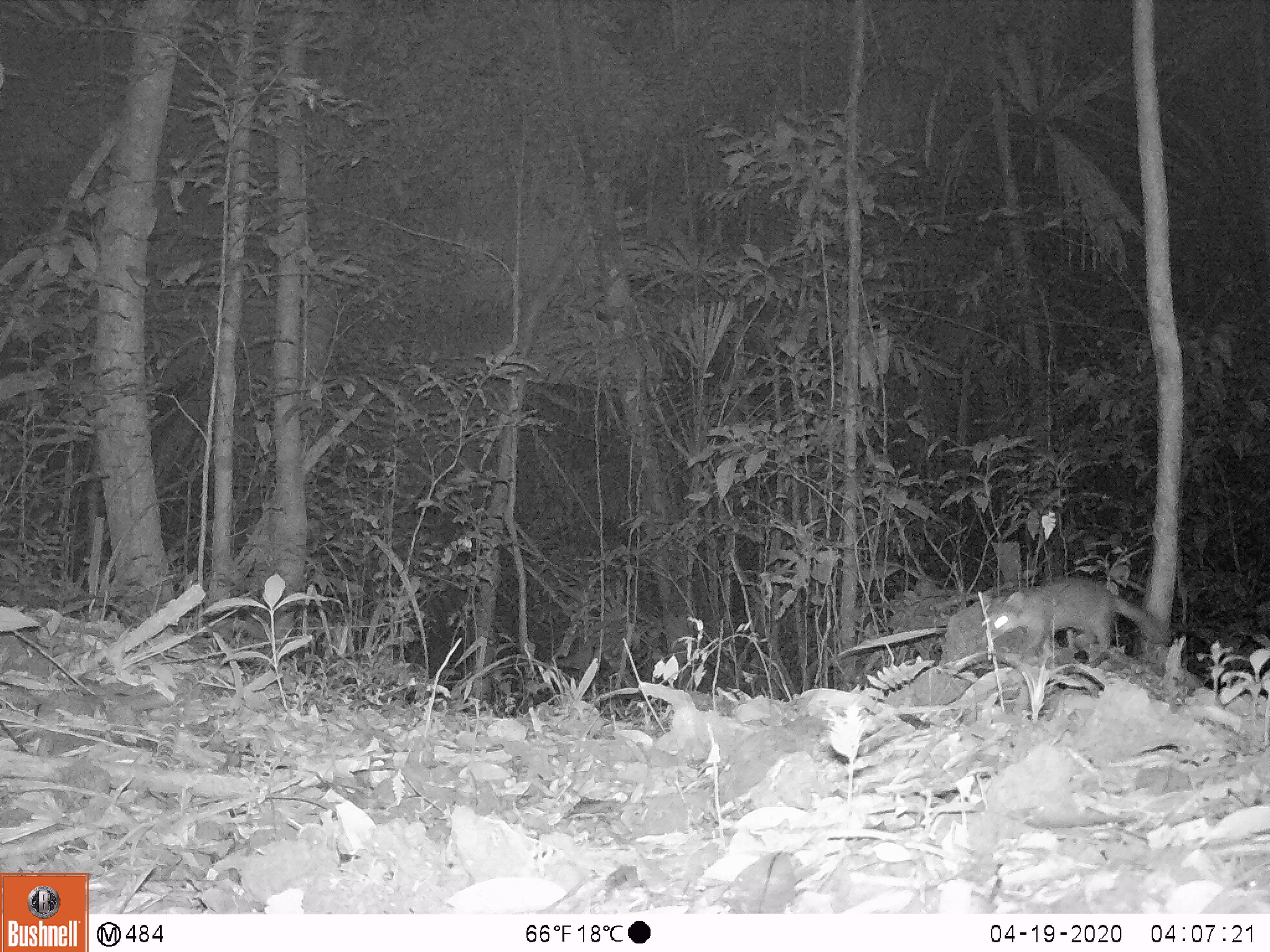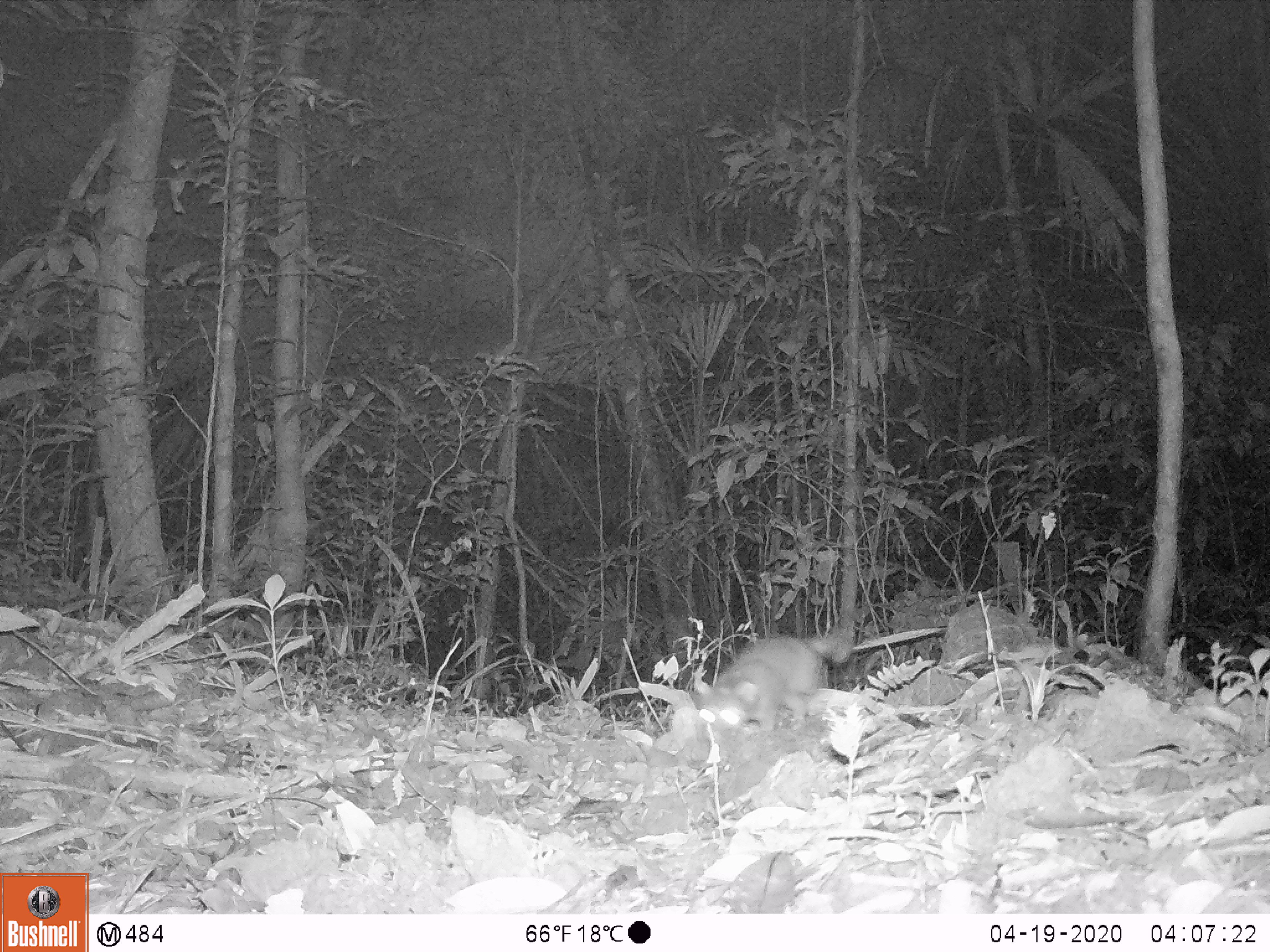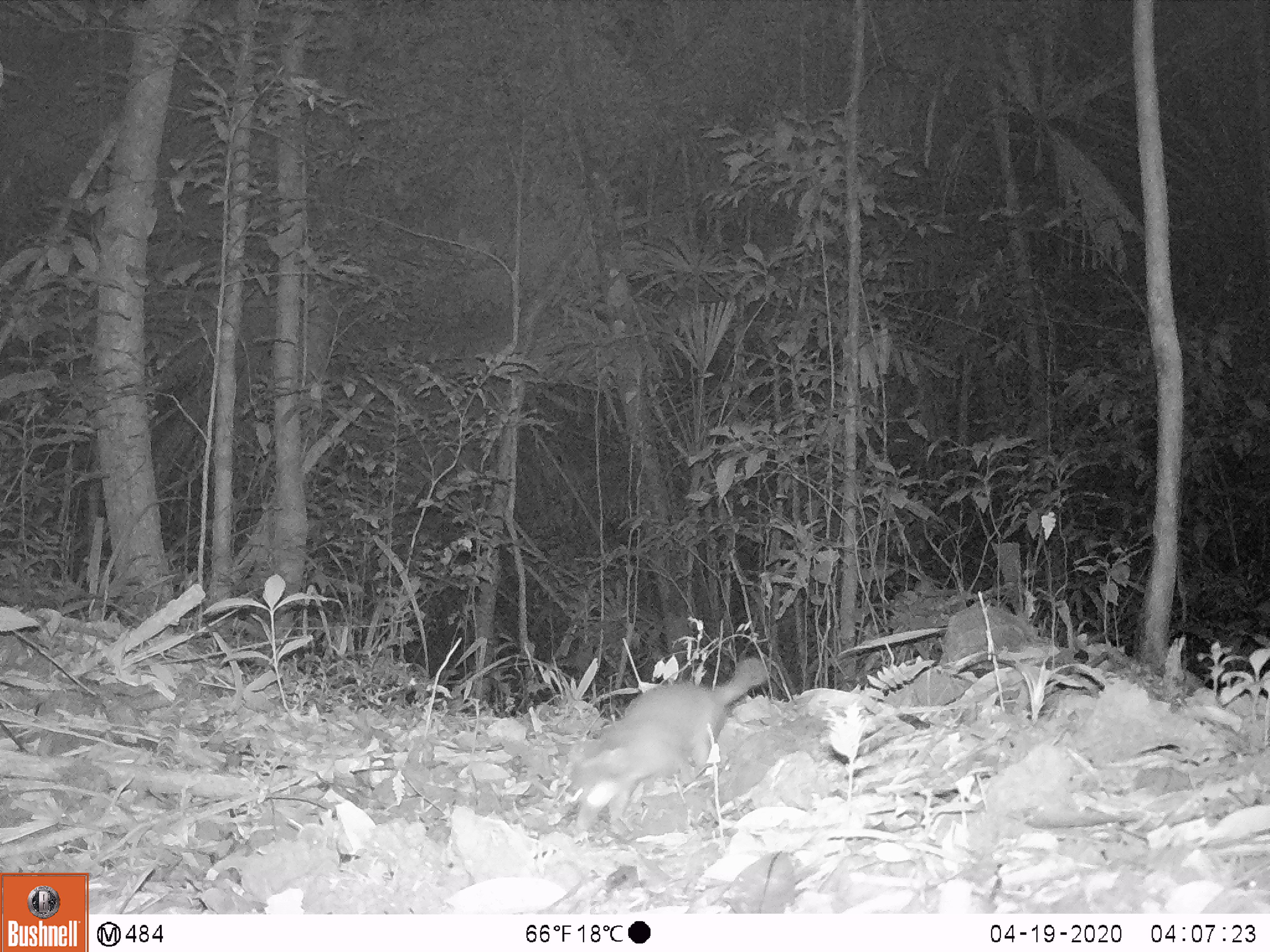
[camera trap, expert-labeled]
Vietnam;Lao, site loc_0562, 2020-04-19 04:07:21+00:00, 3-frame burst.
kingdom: Animalia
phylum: Chordata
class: Mammalia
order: Carnivora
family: Mustelidae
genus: Melogale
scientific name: Melogale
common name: ferret badger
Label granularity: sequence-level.